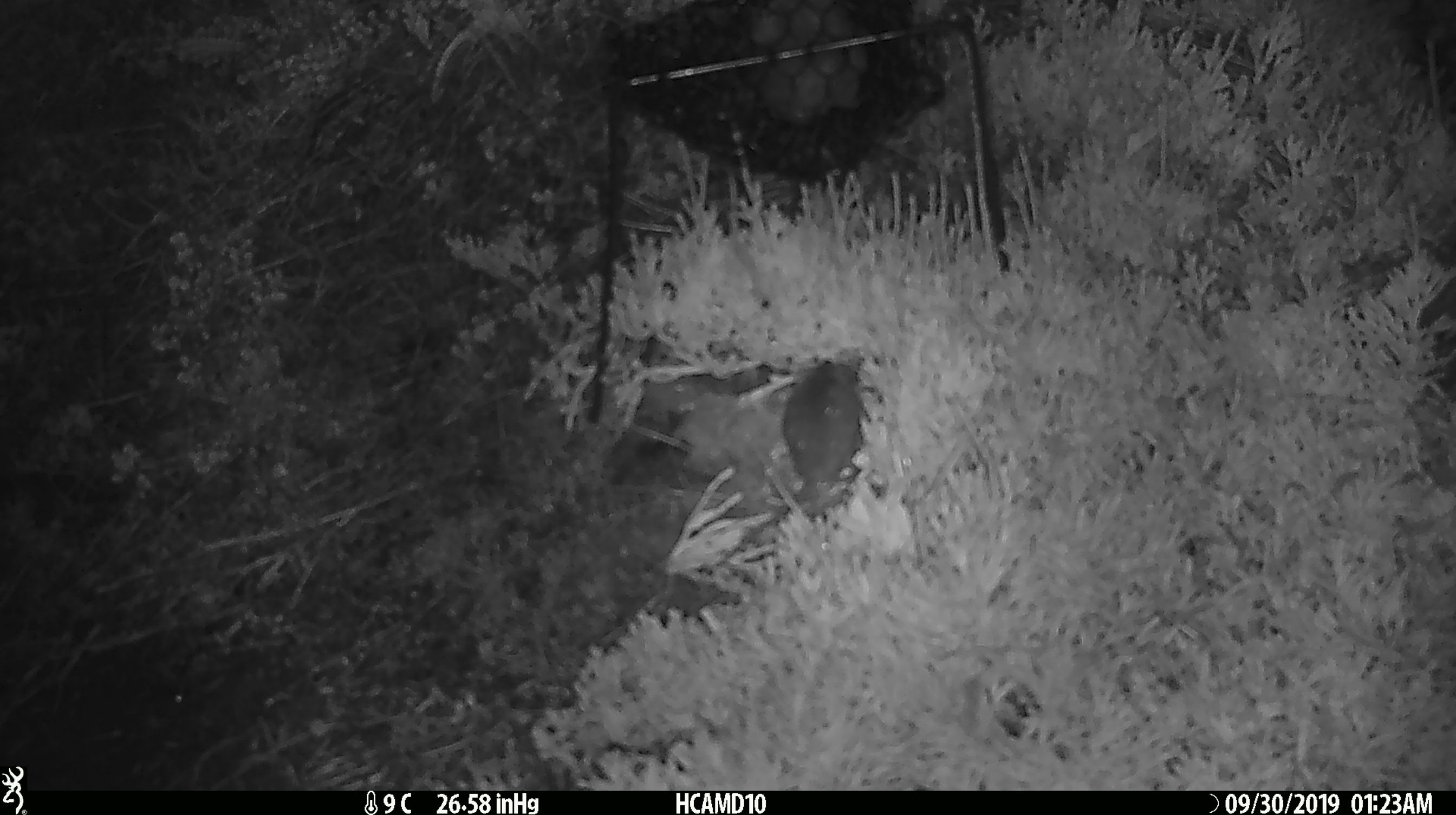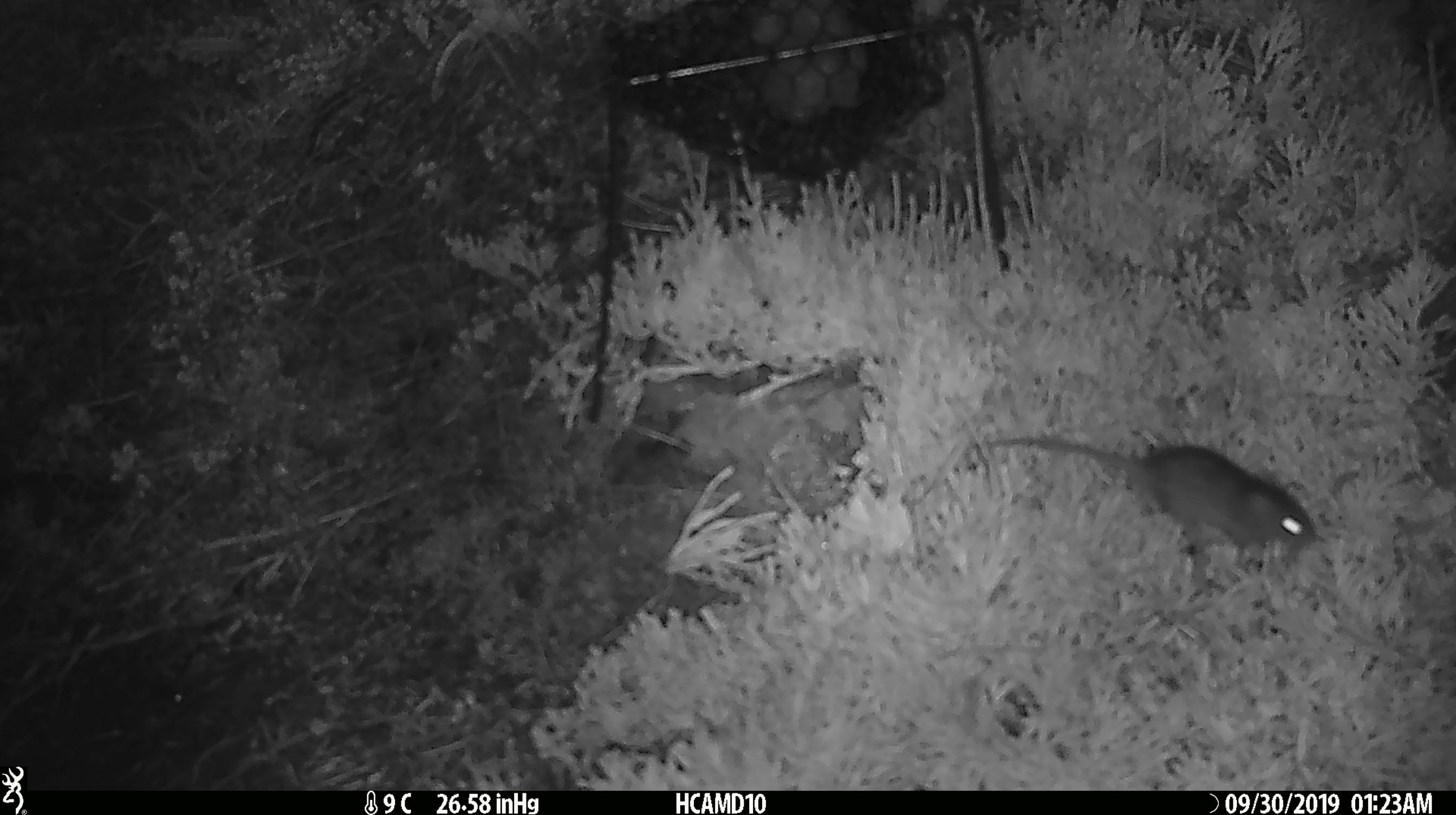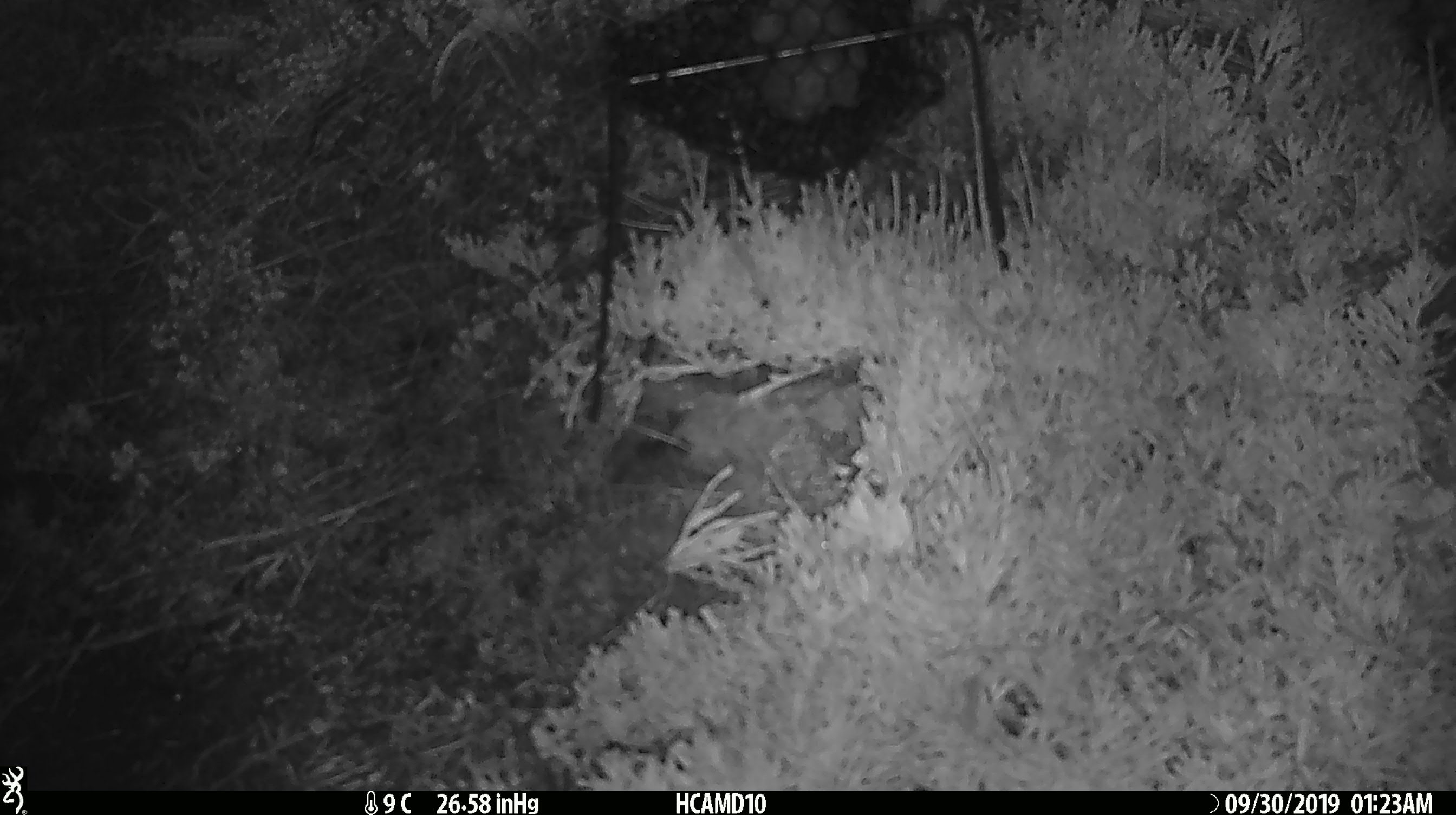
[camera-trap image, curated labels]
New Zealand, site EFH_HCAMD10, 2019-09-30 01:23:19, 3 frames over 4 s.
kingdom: Animalia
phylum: Chordata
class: Mammalia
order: Rodentia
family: Muridae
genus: Mus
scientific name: Mus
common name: mouse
Mouse (Mus).